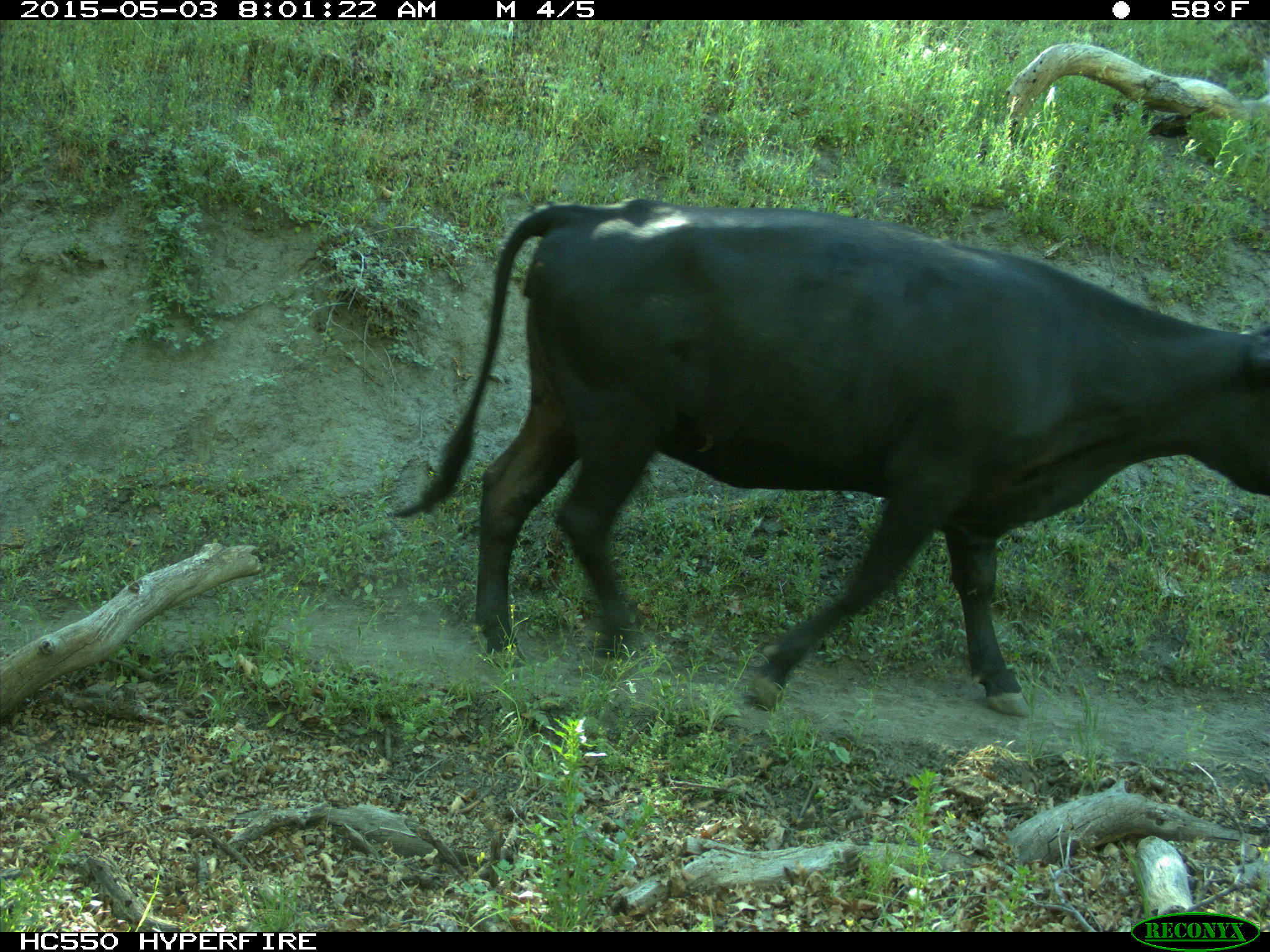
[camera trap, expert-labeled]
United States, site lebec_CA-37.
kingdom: Animalia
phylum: Chordata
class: Mammalia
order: Artiodactyla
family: Bovidae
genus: Bos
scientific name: Bos taurus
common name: domestic cow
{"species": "Bos taurus (domestic cow)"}